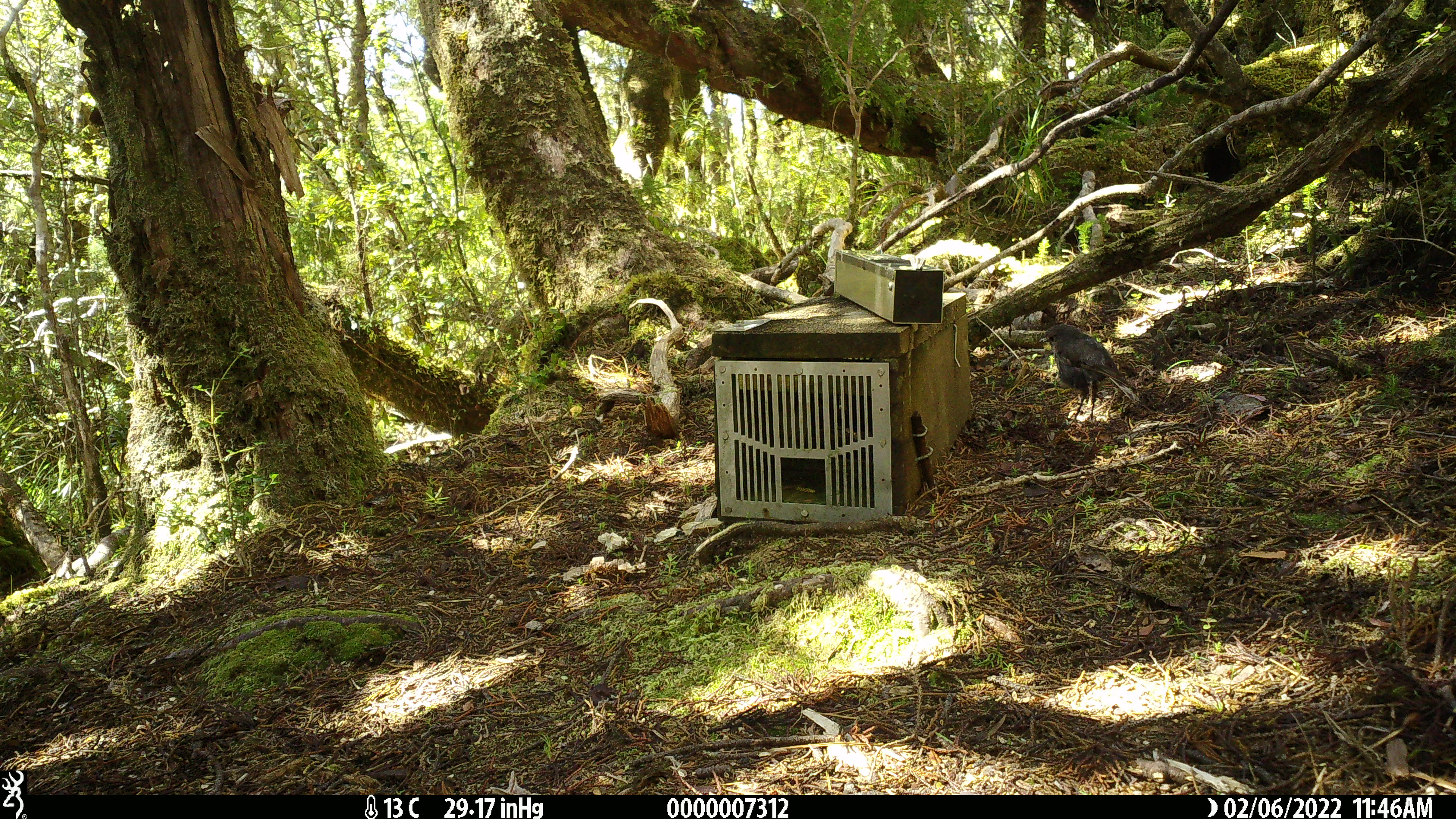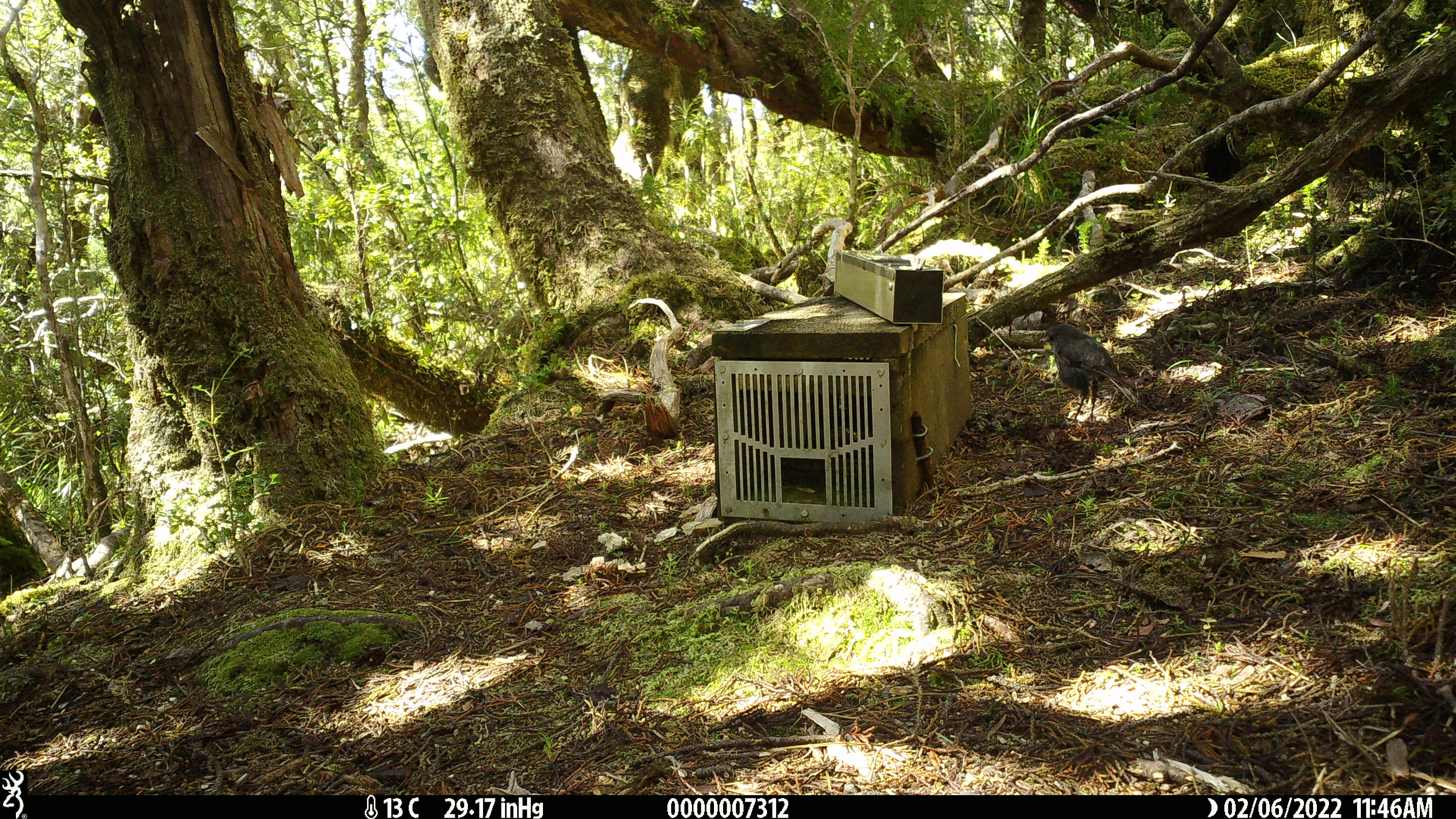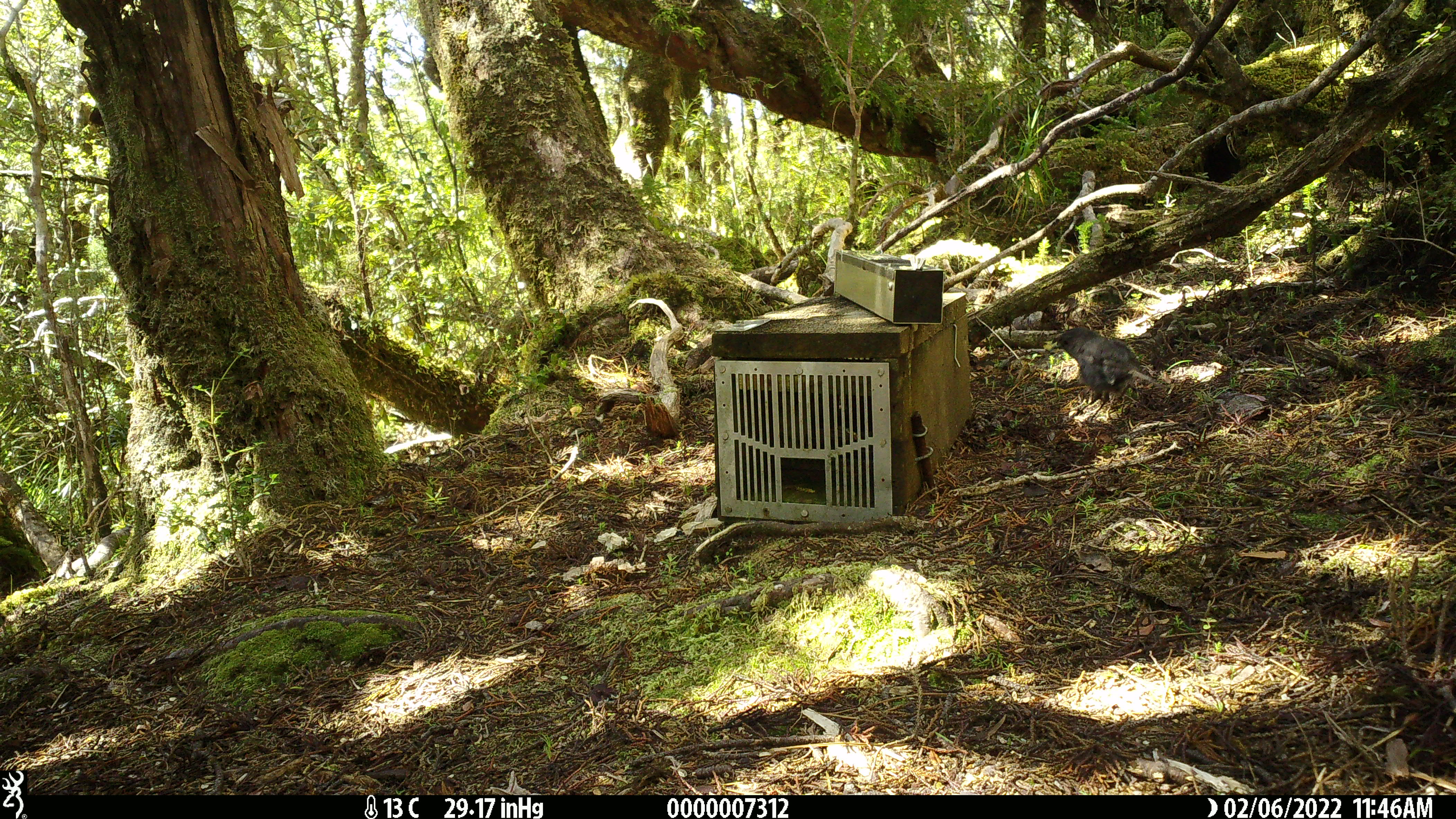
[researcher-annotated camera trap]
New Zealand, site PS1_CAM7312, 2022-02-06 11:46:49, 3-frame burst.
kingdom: Animalia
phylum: Chordata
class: Aves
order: Passeriformes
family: Petroicidae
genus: Petroica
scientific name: Petroica australis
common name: new zealand robin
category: robin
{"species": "robin (new zealand robin) (Petroica australis)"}